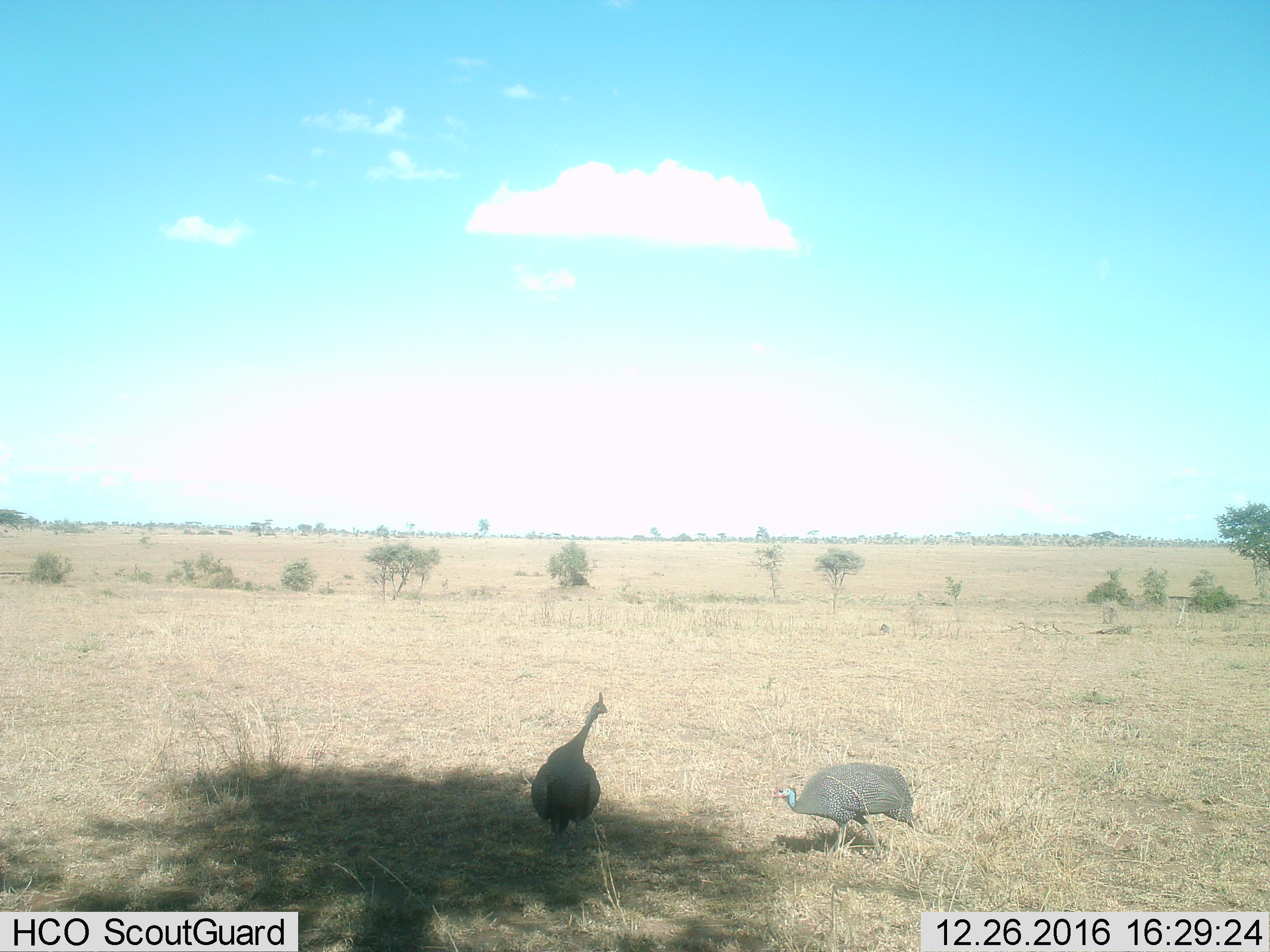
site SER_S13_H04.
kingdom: Animalia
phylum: Chordata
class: Aves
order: Galliformes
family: Numididae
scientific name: Numididae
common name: guineafowl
Guineafowl (Numididae), count 2. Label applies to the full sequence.